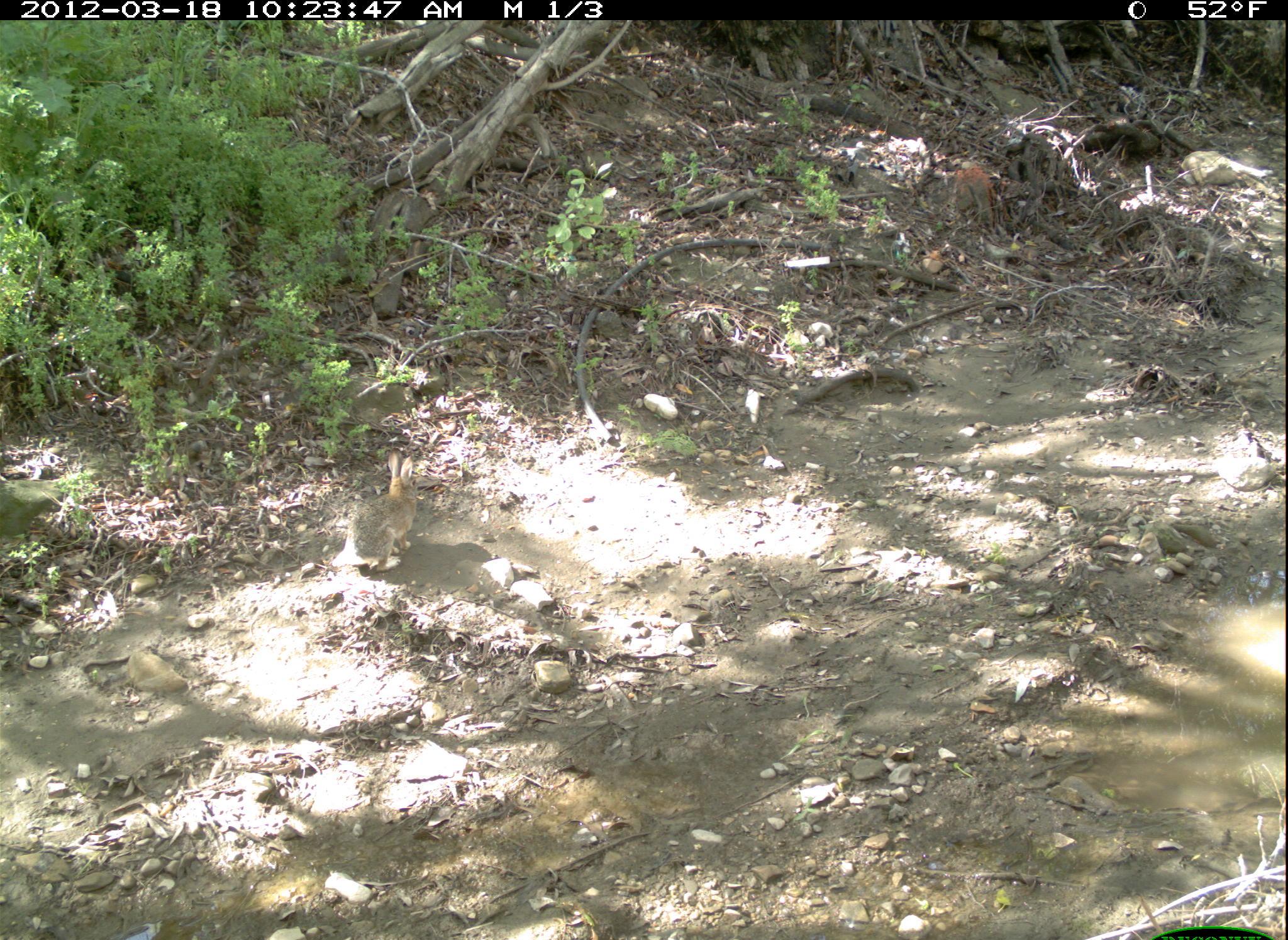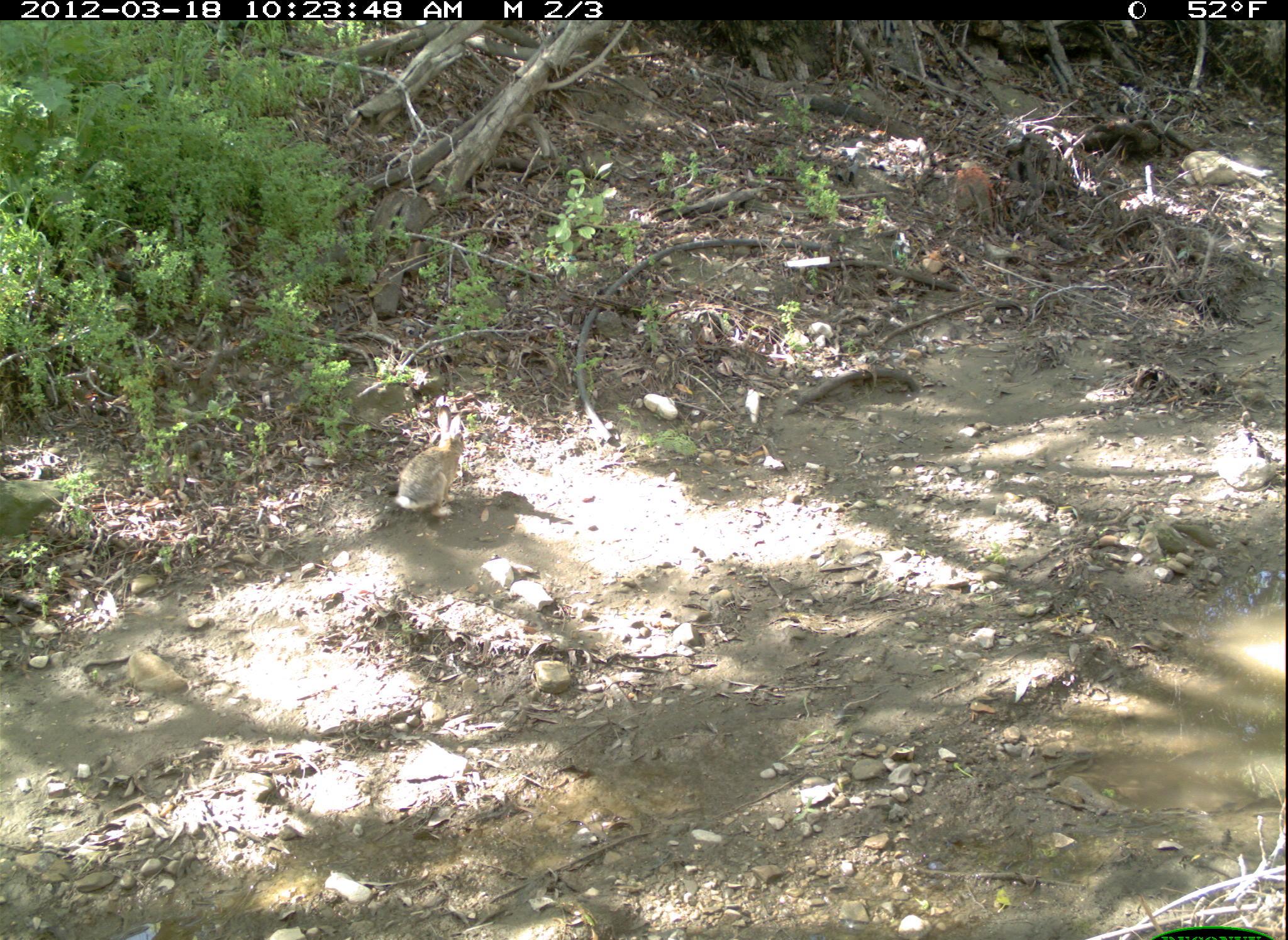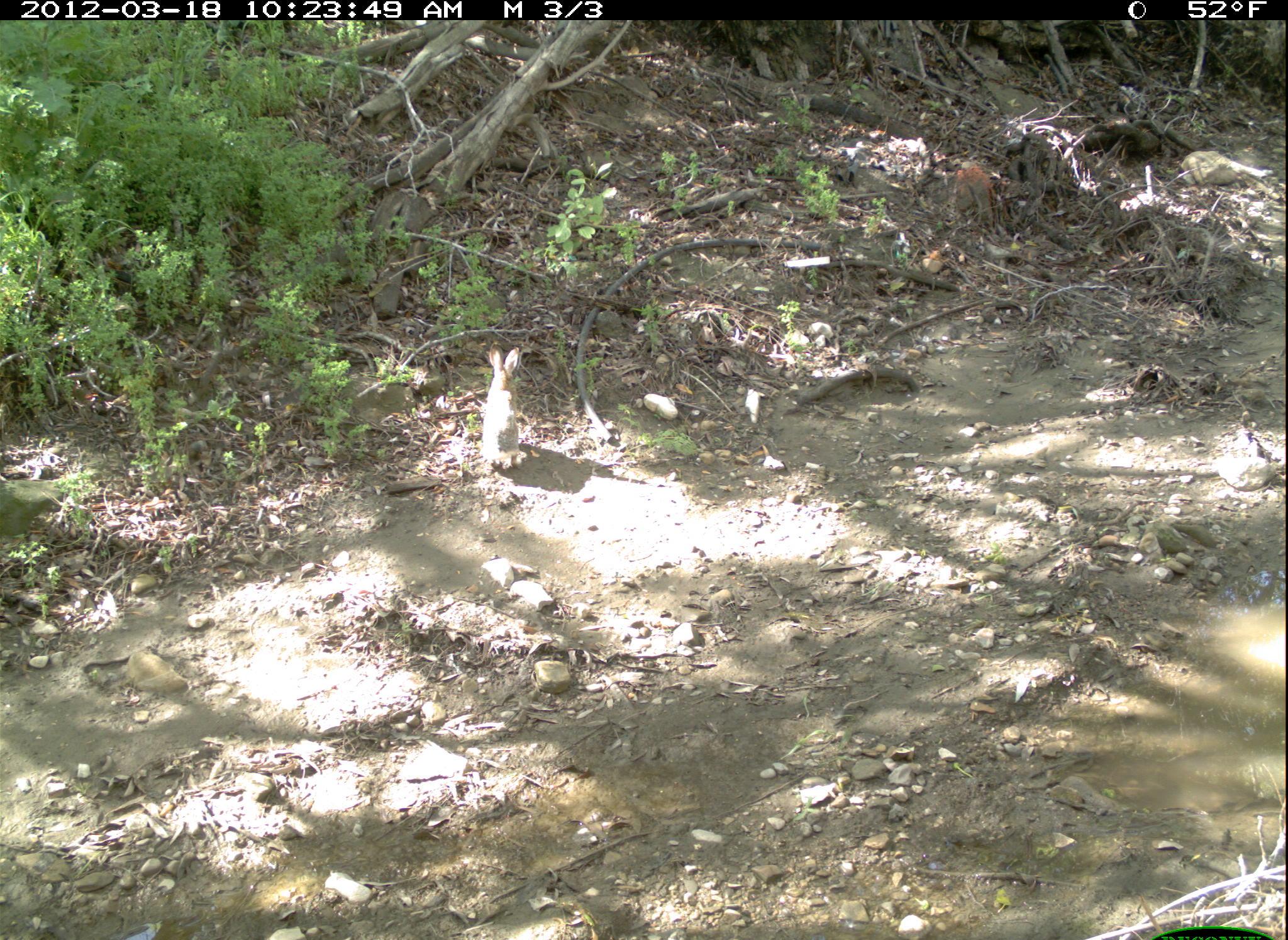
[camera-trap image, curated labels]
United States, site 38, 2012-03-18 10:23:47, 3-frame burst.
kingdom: Animalia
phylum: Chordata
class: Mammalia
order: Lagomorpha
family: Leporidae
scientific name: Leporidae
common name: rabbits and hares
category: rabbit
Rabbit (rabbits and hares) (Leporidae).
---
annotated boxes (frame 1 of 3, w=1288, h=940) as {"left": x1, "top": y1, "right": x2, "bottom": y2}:
rabbit: {"left": 329, "top": 446, "right": 428, "bottom": 577}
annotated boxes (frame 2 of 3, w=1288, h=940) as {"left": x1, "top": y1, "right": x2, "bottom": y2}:
rabbit: {"left": 380, "top": 401, "right": 493, "bottom": 535}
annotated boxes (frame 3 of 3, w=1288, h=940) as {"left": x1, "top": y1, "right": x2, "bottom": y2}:
rabbit: {"left": 481, "top": 332, "right": 536, "bottom": 493}